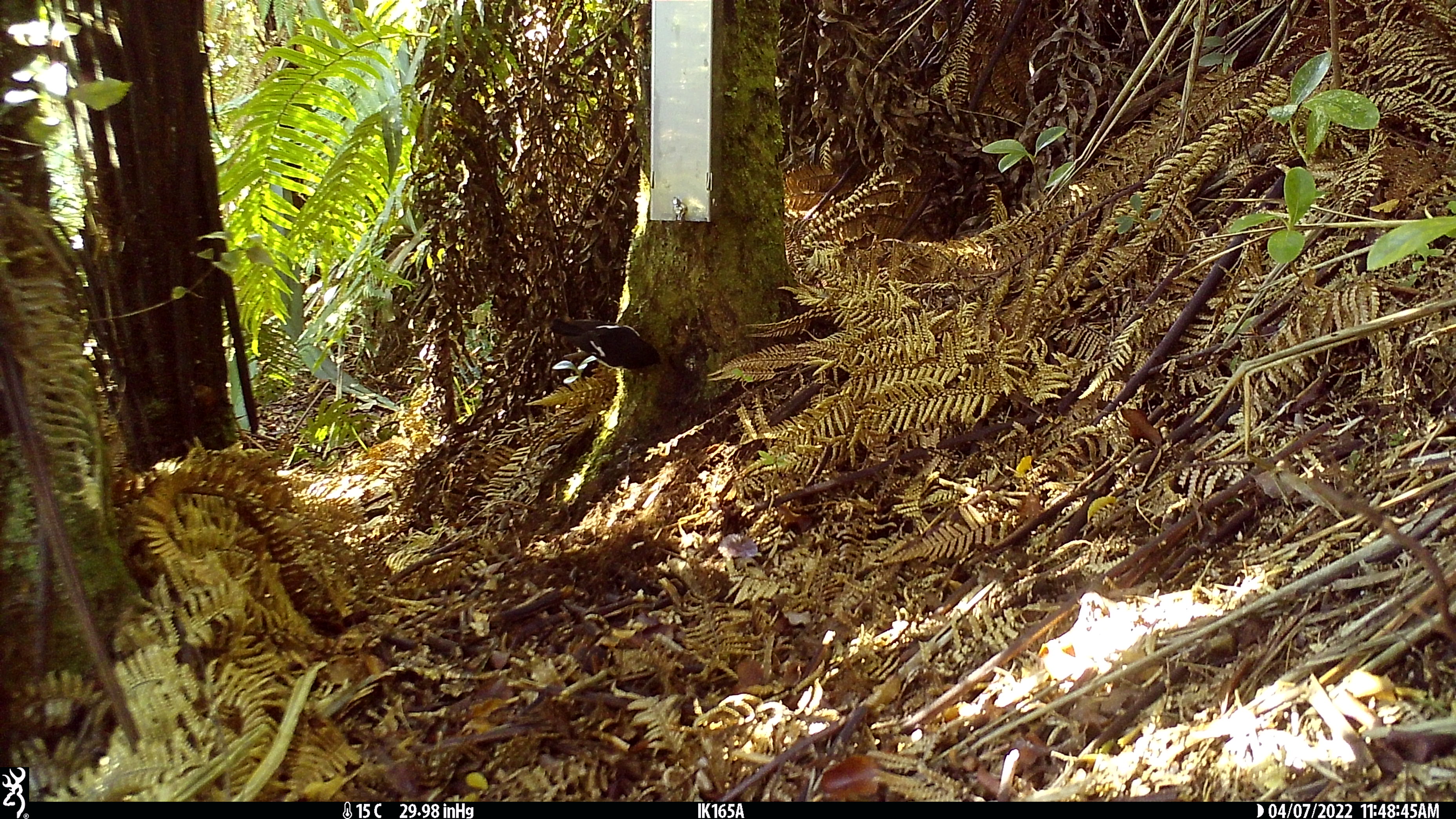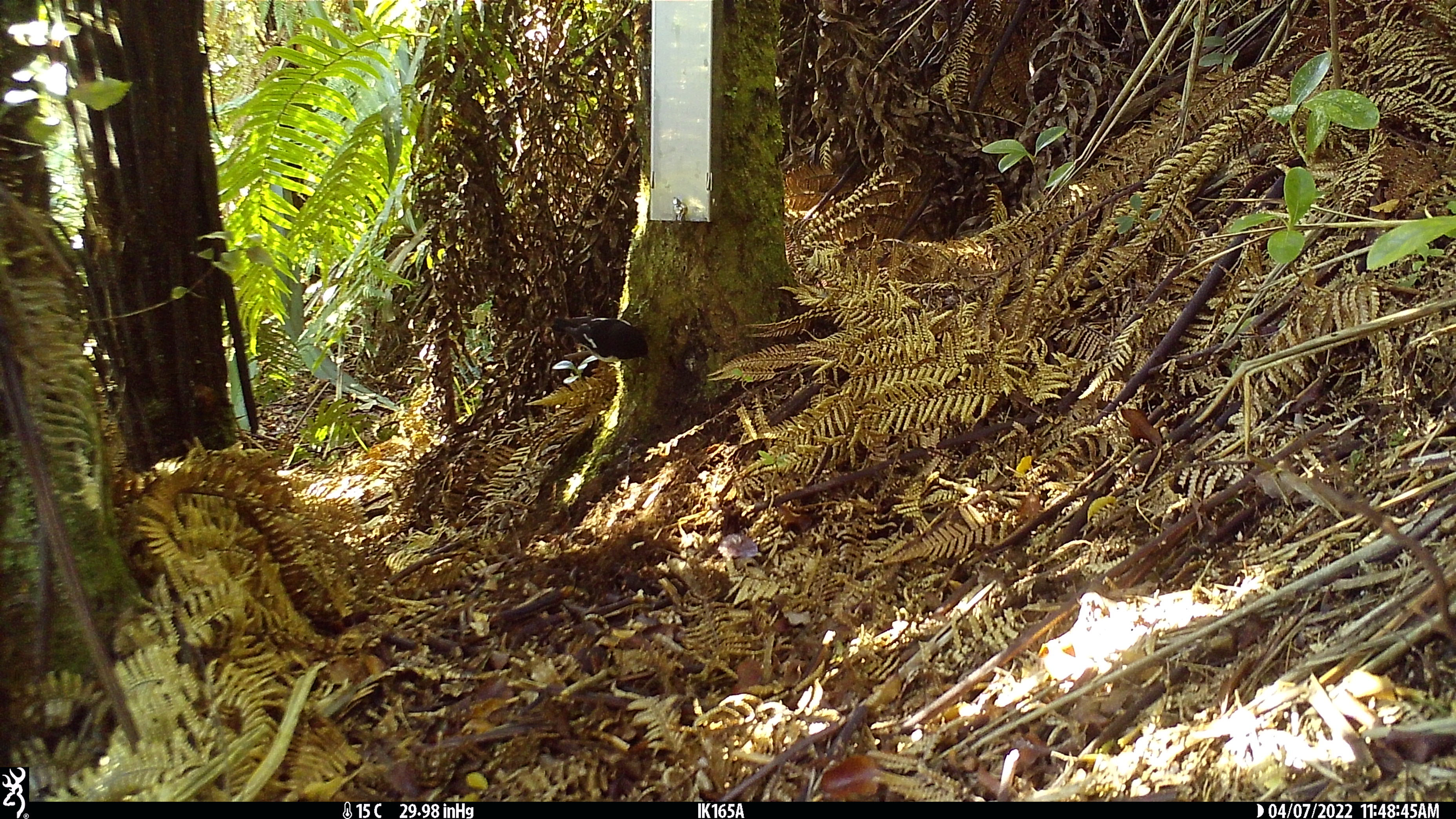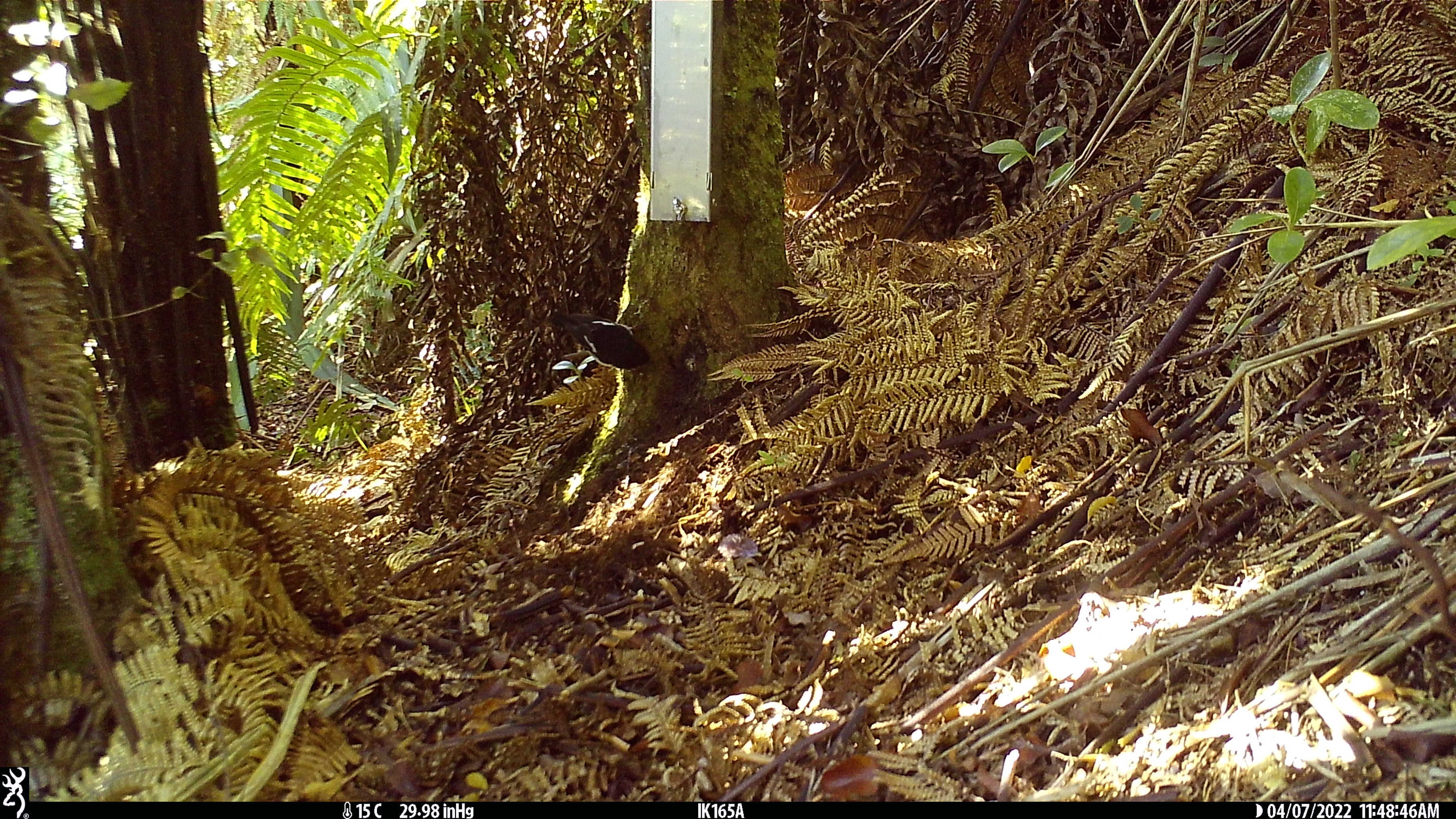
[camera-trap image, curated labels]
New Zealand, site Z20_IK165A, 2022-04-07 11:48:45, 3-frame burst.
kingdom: Animalia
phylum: Chordata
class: Aves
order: Passeriformes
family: Petroicidae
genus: Petroica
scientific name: Petroica macrocephala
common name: tomtit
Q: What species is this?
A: Tomtit (Petroica macrocephala).